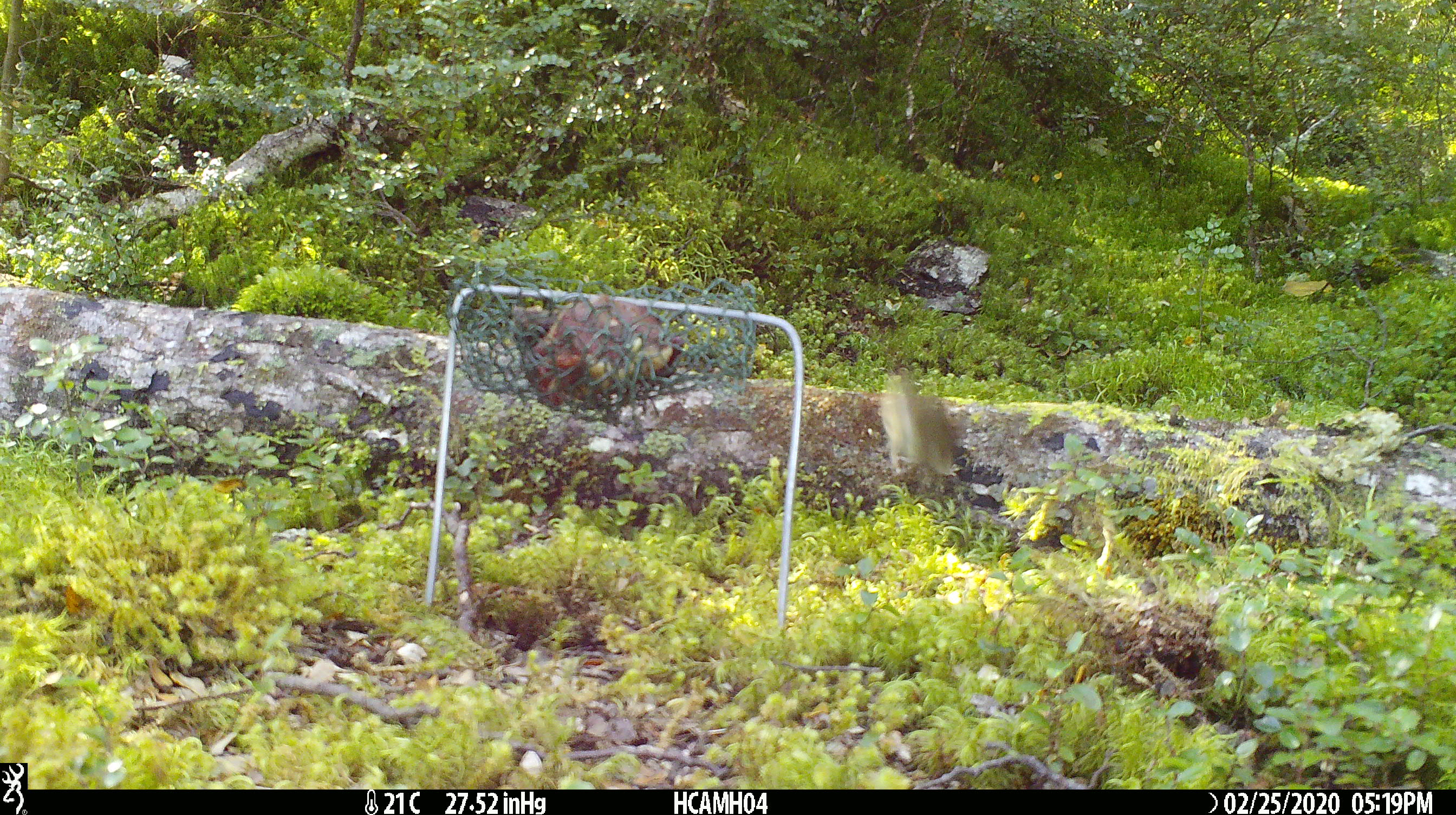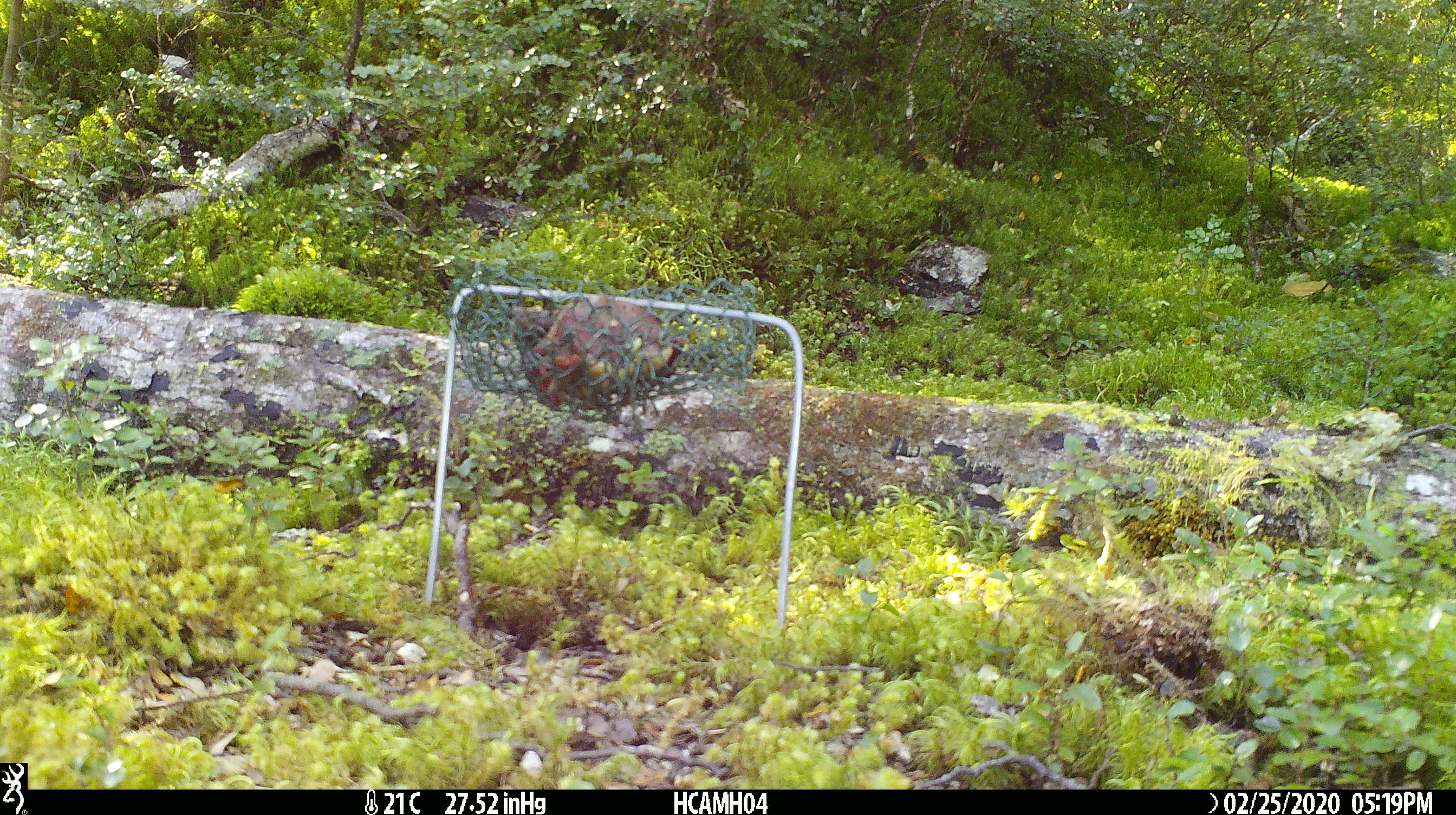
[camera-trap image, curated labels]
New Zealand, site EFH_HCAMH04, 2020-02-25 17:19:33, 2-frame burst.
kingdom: Animalia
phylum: Chordata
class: Mammalia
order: Rodentia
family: Muridae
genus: Mus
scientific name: Mus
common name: mouse